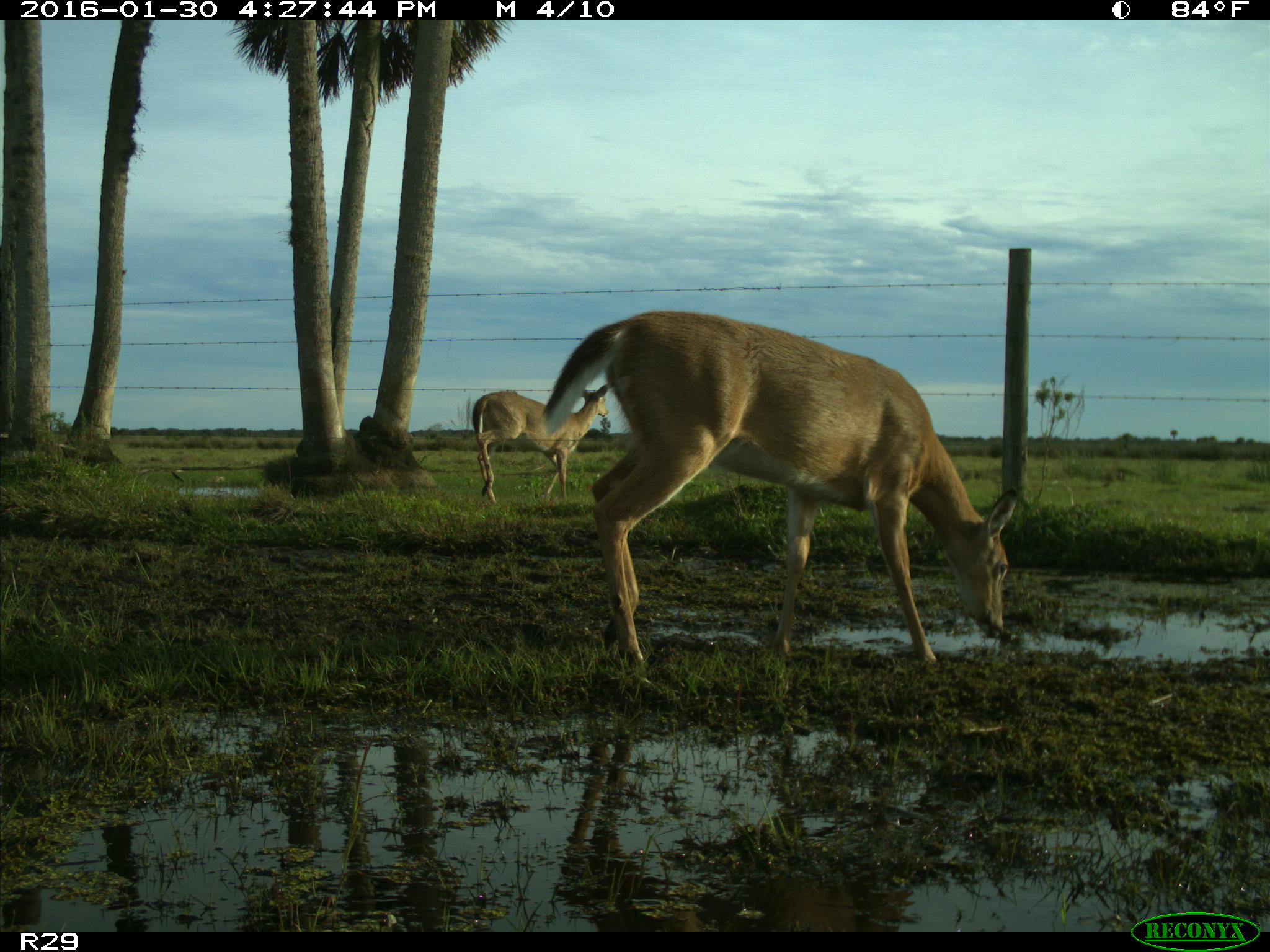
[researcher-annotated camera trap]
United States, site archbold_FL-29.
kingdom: Animalia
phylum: Chordata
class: Mammalia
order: Artiodactyla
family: Cervidae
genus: Odocoileus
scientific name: Odocoileus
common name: deer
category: unidentified deer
Unidentified deer (deer) (Odocoileus).